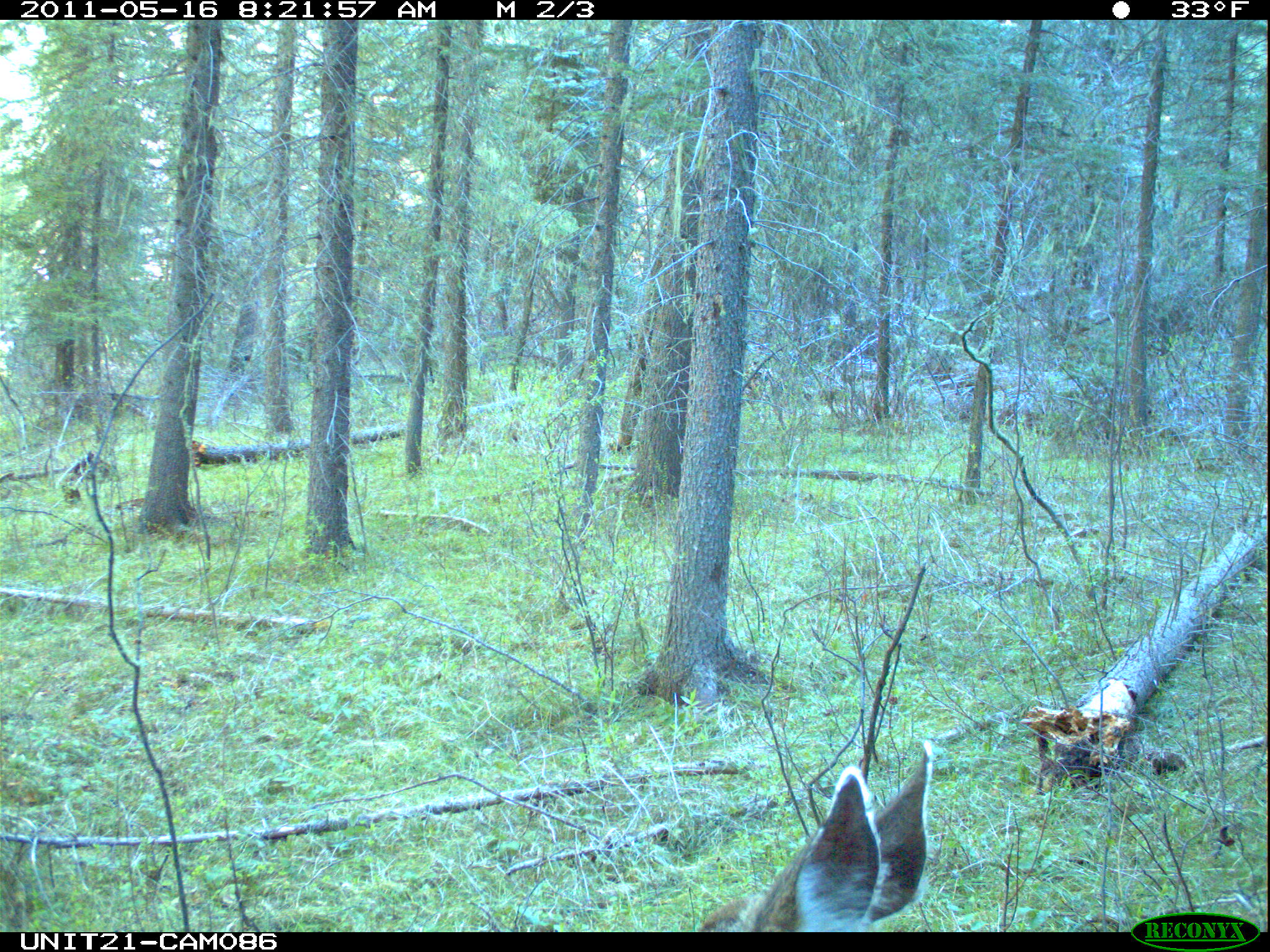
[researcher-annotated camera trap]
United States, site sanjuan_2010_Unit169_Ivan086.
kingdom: Animalia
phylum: Chordata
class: Mammalia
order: Artiodactyla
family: Cervidae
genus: Odocoileus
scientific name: Odocoileus hemionus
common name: mule deer